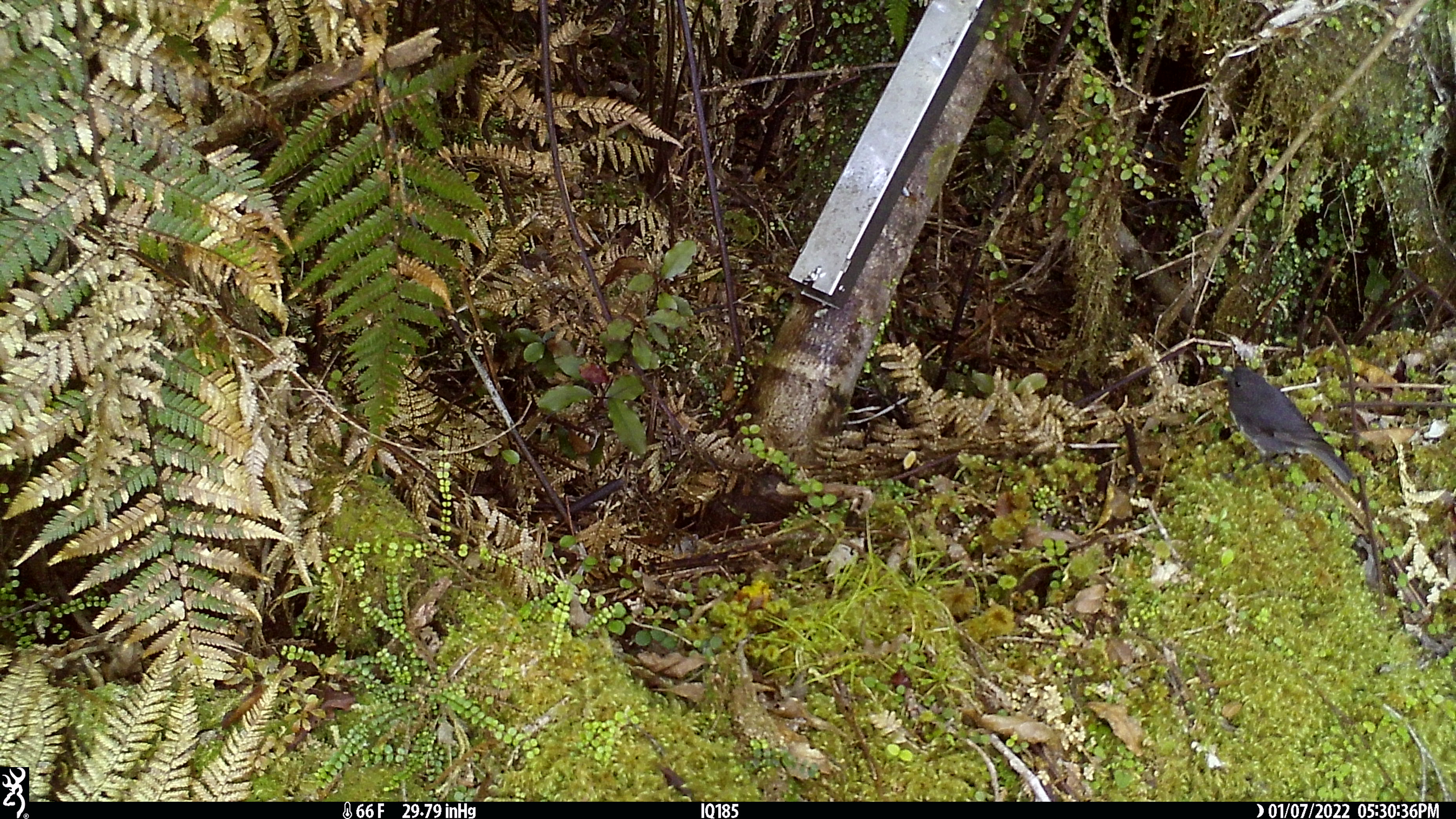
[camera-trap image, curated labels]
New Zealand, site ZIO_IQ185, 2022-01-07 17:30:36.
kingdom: Animalia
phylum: Chordata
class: Aves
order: Passeriformes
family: Petroicidae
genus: Petroica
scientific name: Petroica australis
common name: new zealand robin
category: robin